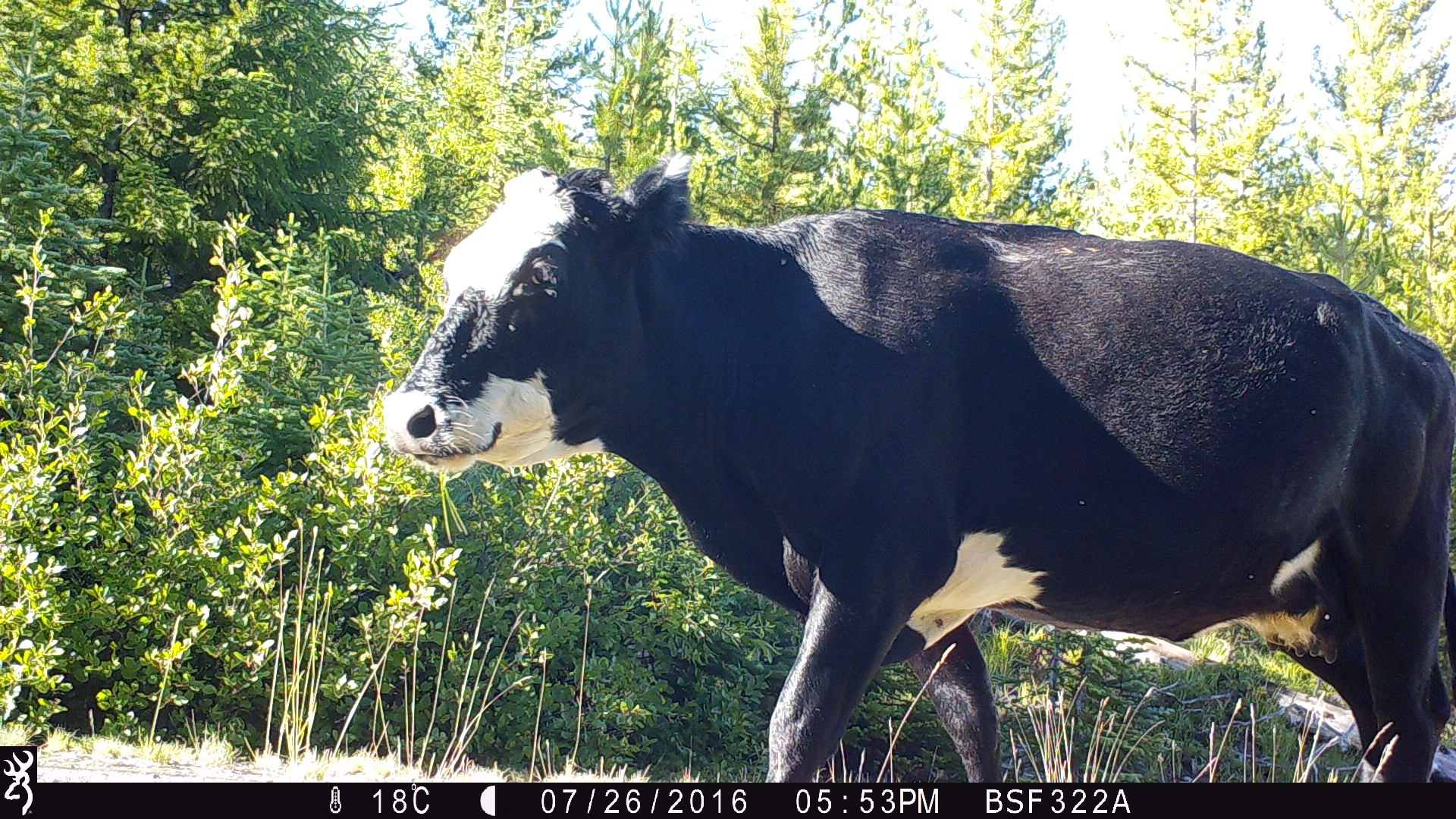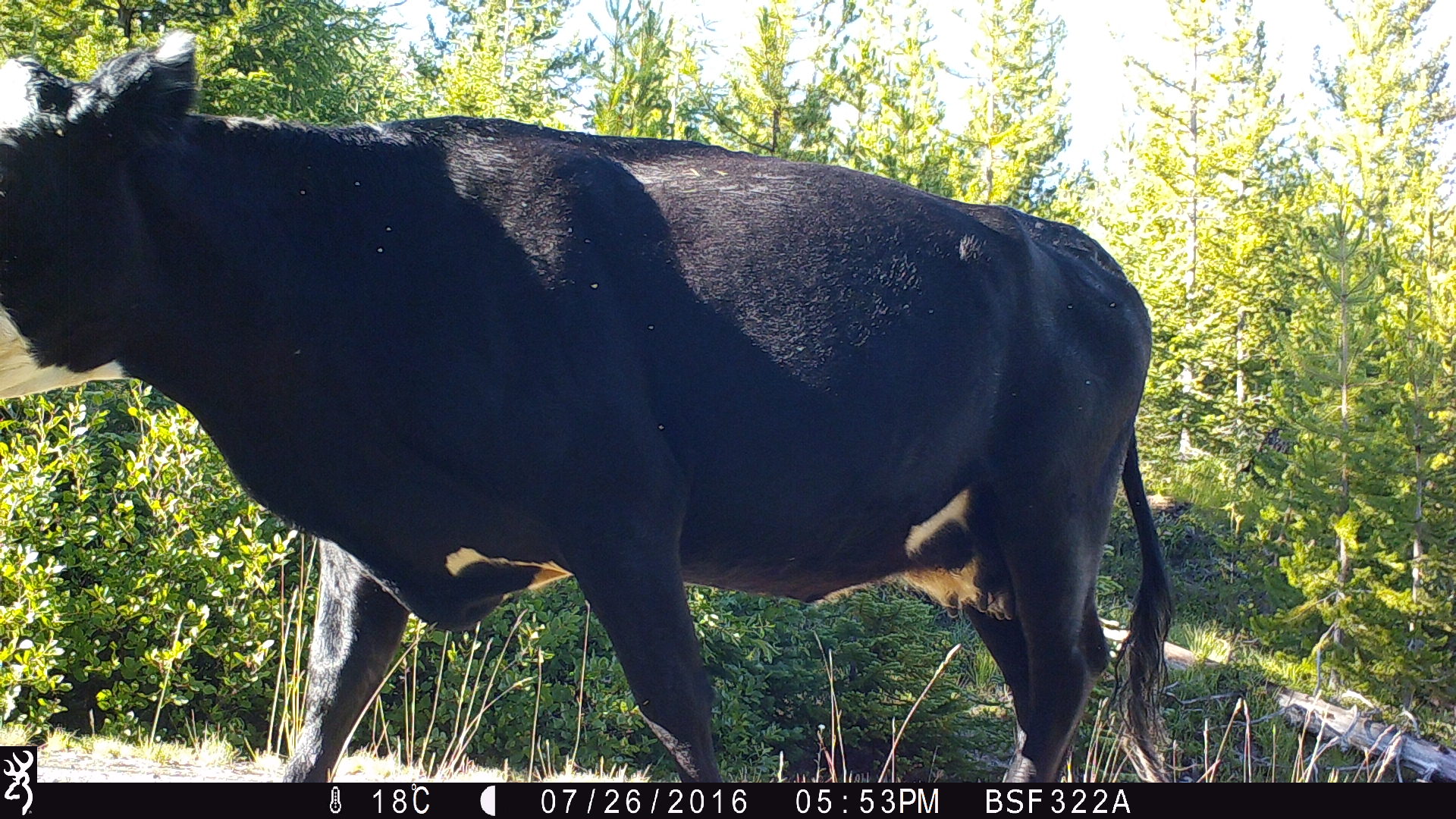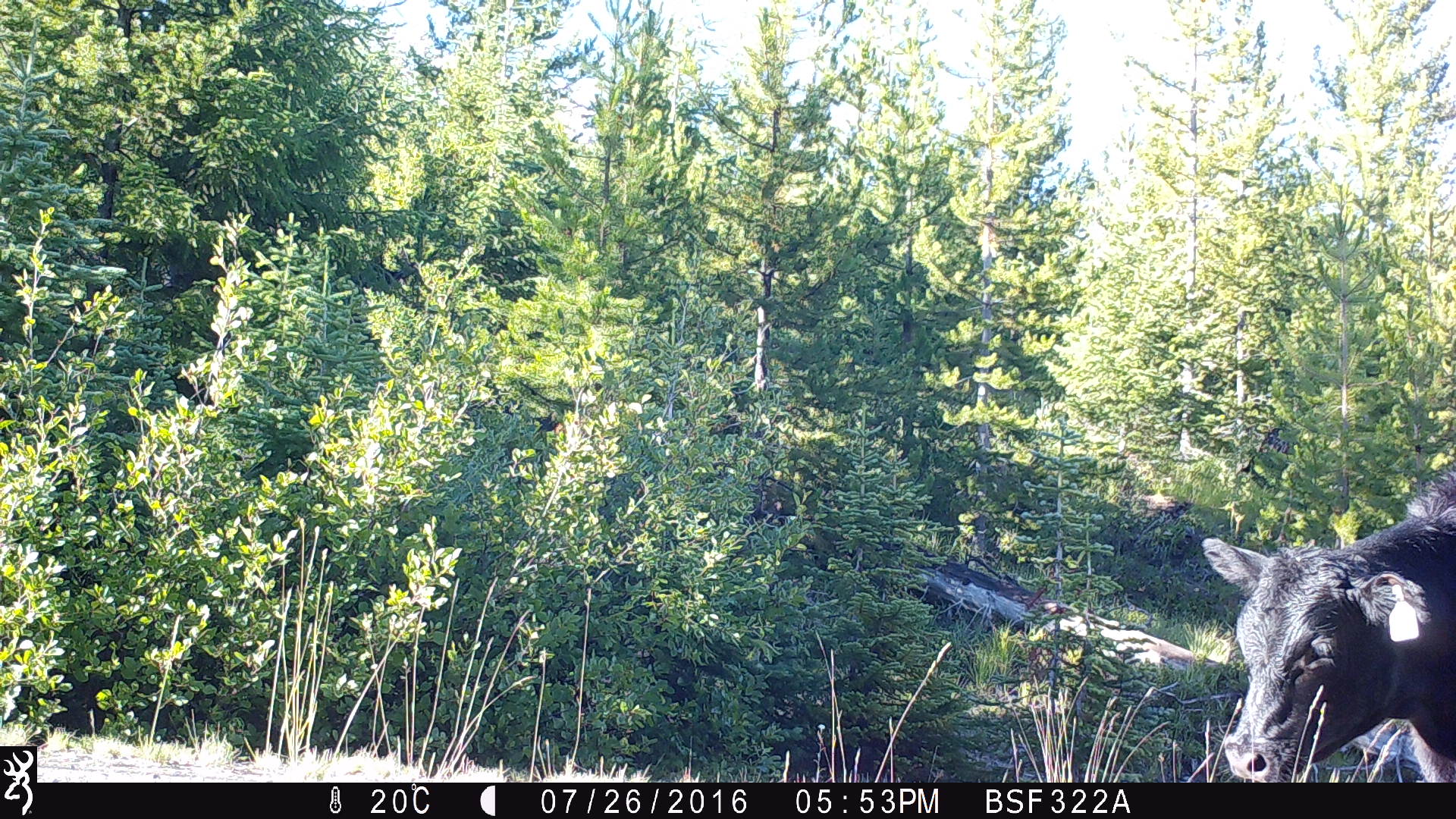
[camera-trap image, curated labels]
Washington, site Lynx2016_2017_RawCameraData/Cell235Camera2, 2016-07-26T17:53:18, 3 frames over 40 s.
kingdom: Animalia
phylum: Chordata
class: Mammalia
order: Artiodactyla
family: Bovidae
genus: Bos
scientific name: Bos taurus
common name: domestic cattle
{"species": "domestic cattle (Bos taurus)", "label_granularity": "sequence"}